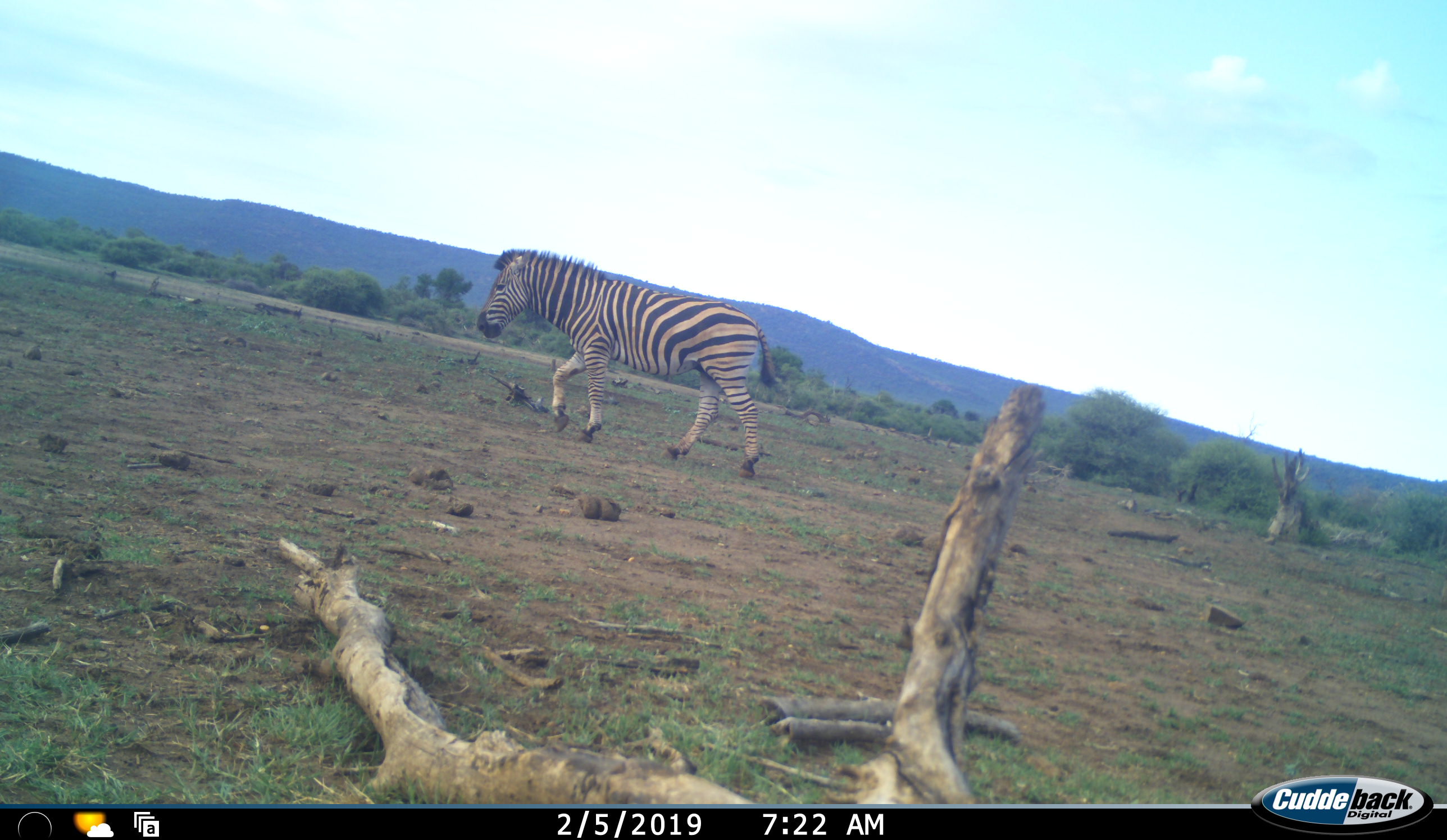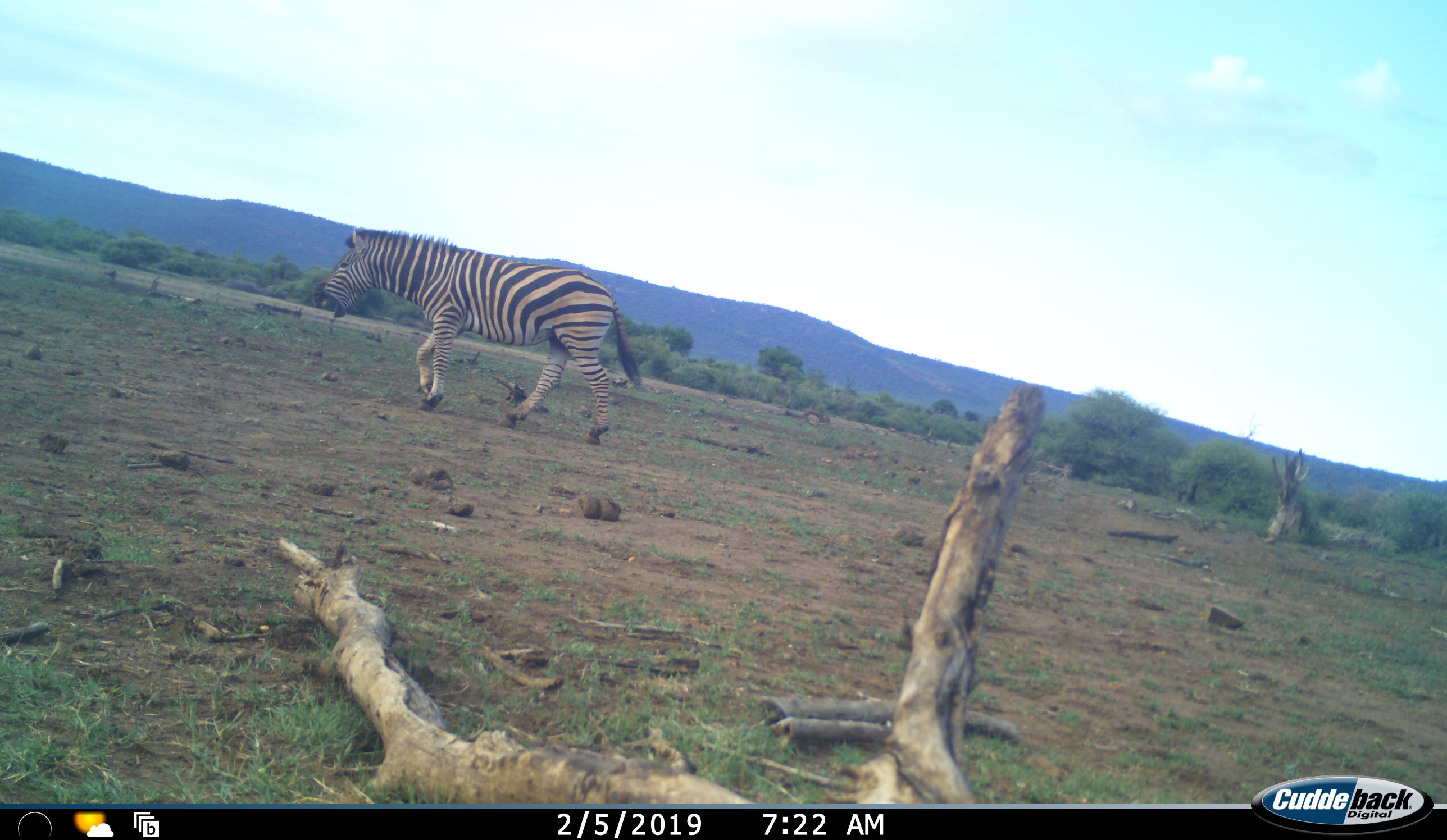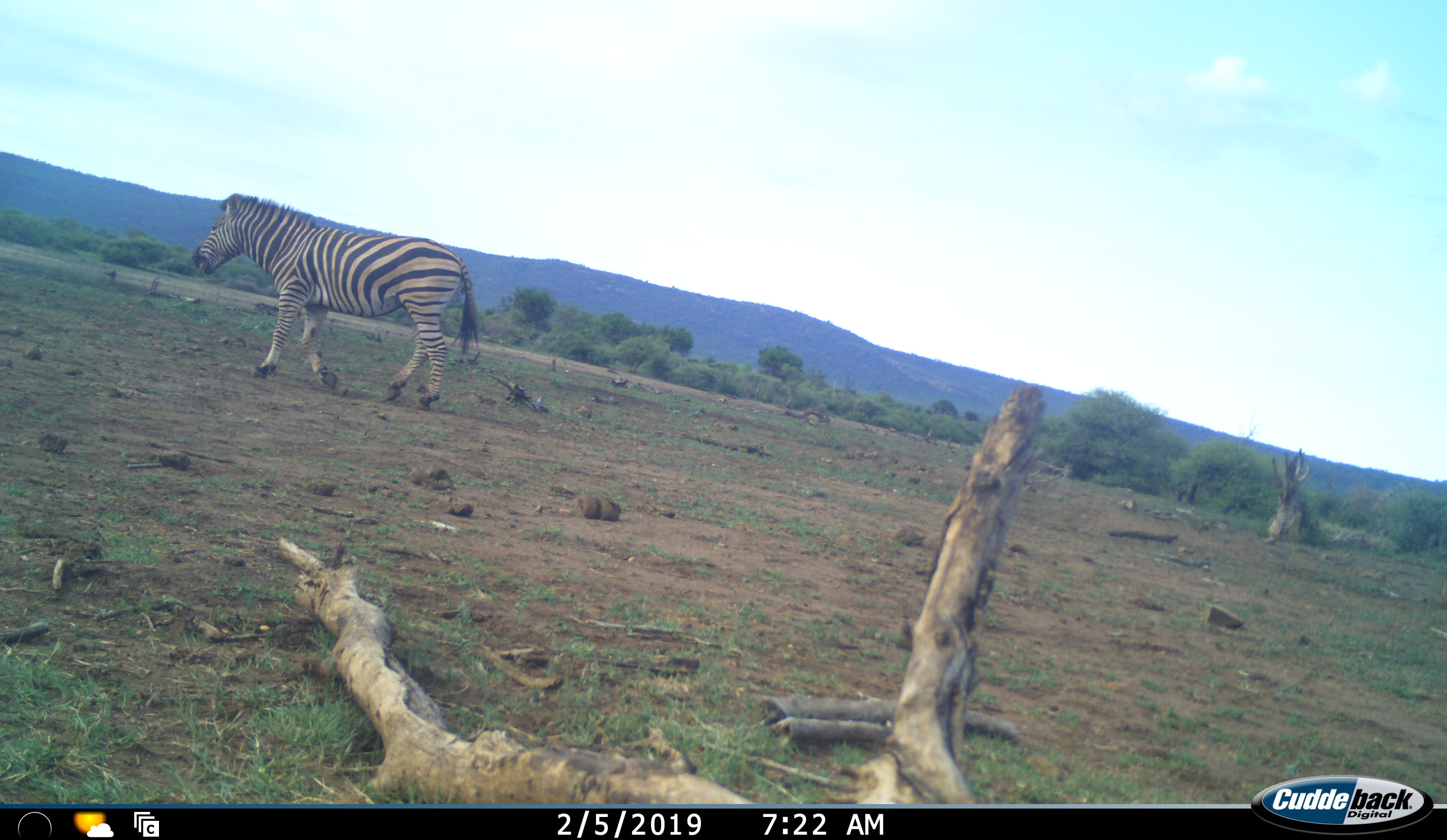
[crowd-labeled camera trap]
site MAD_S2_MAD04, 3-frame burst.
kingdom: Animalia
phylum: Chordata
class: Mammalia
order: Perissodactyla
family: Equidae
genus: Equus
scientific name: Equus quagga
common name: plains zebra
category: zebraplains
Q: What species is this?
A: Zebraplains (plains zebra) (Equus quagga).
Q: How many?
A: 1.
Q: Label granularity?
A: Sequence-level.